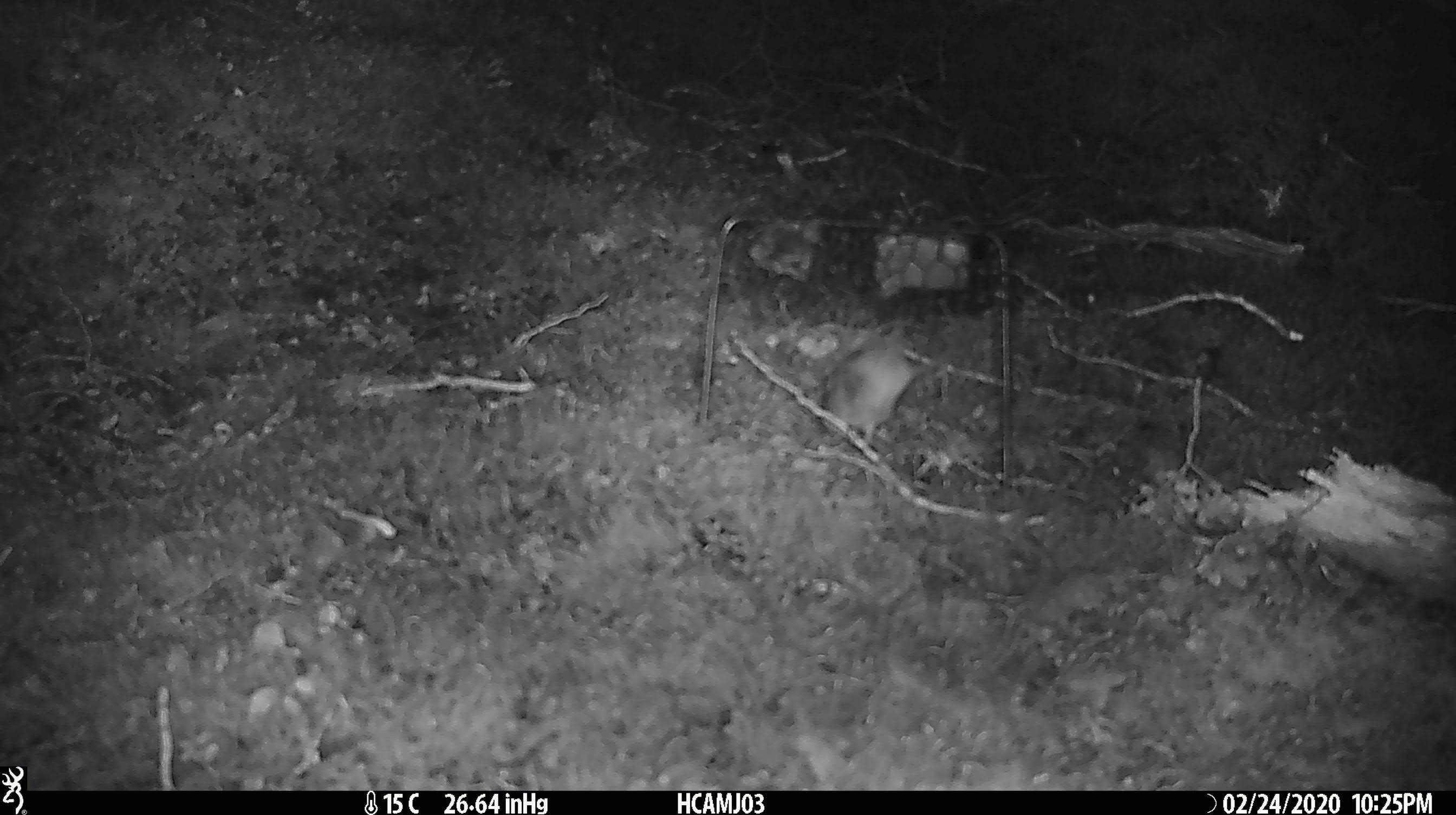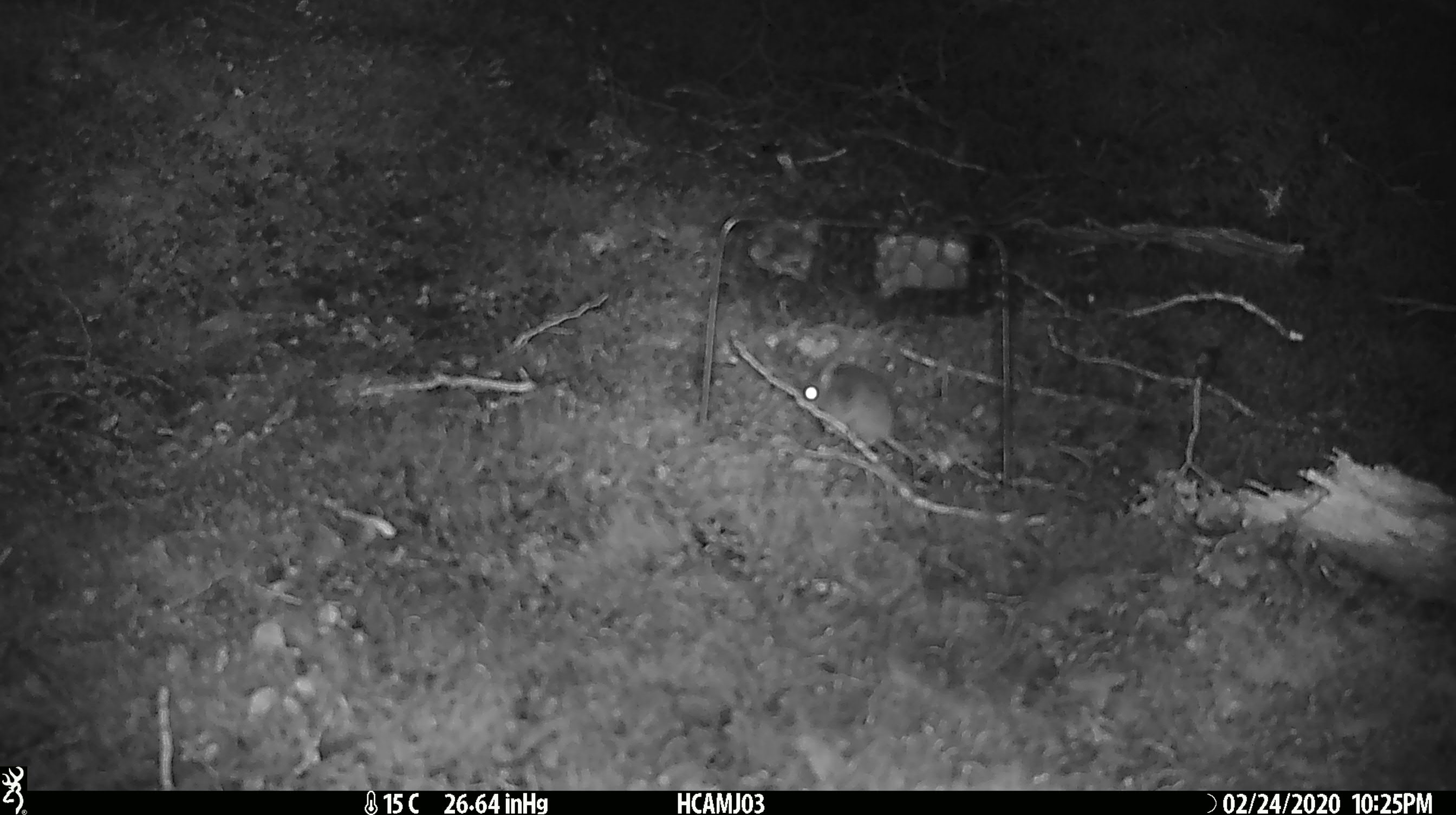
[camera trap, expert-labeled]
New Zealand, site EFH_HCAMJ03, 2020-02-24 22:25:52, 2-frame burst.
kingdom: Animalia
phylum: Chordata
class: Mammalia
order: Rodentia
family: Muridae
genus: Mus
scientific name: Mus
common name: mouse